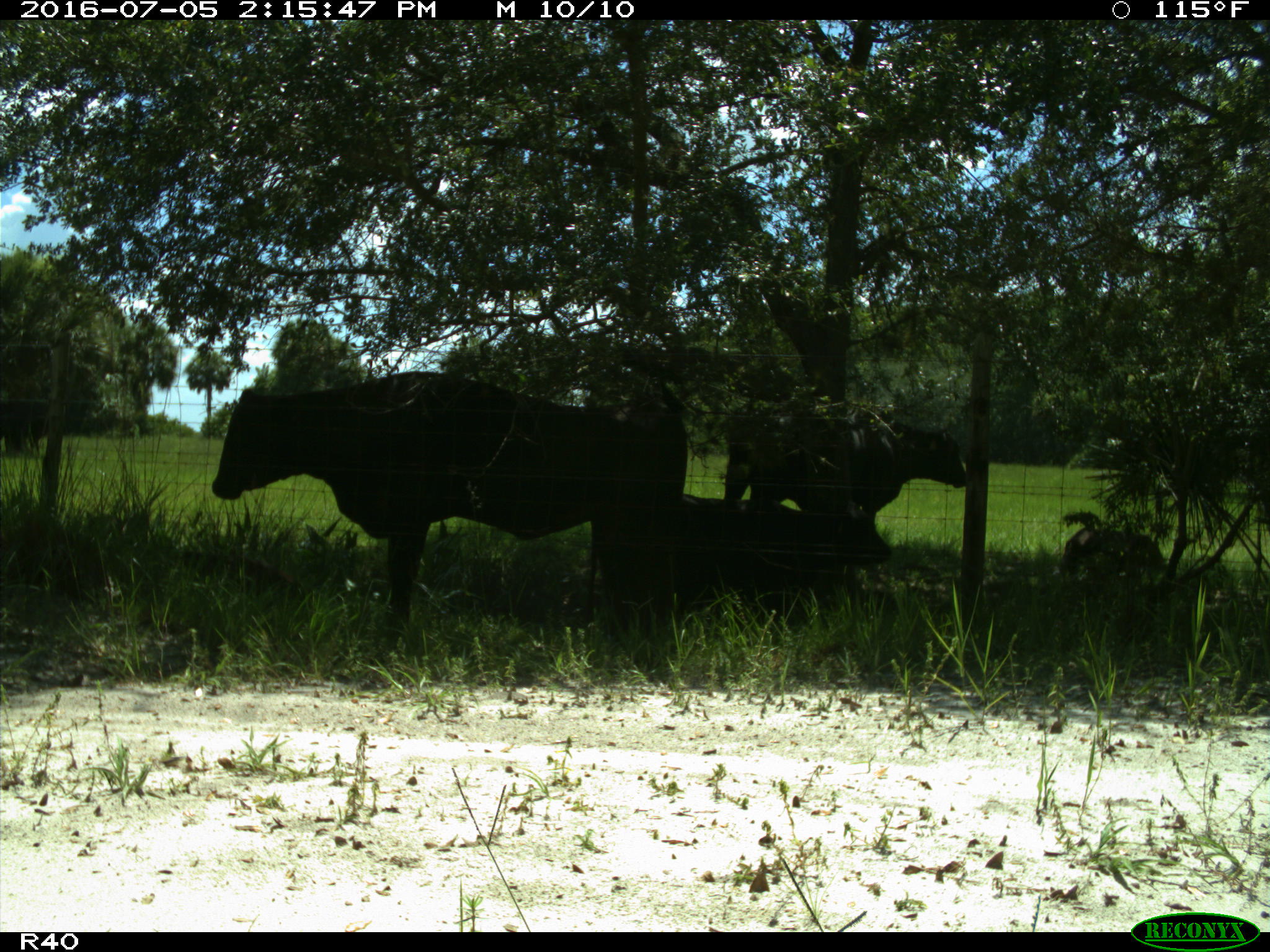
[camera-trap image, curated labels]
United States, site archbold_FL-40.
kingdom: Animalia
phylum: Chordata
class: Mammalia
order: Artiodactyla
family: Bovidae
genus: Bos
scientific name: Bos taurus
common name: domestic cow